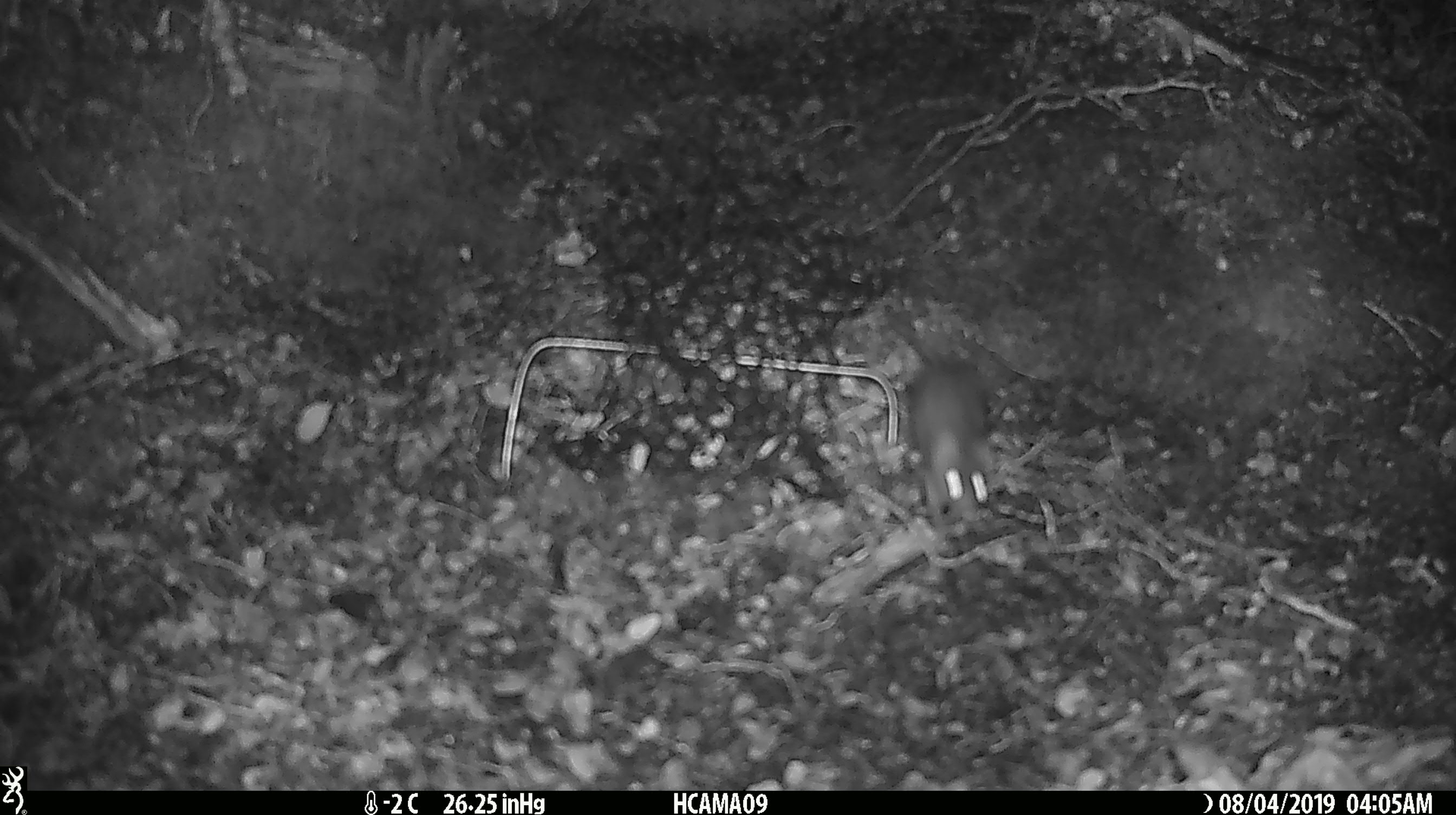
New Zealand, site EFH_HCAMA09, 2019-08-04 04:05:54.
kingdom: Animalia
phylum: Chordata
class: Mammalia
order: Rodentia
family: Muridae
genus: Mus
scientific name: Mus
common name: mouse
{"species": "mouse (Mus)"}